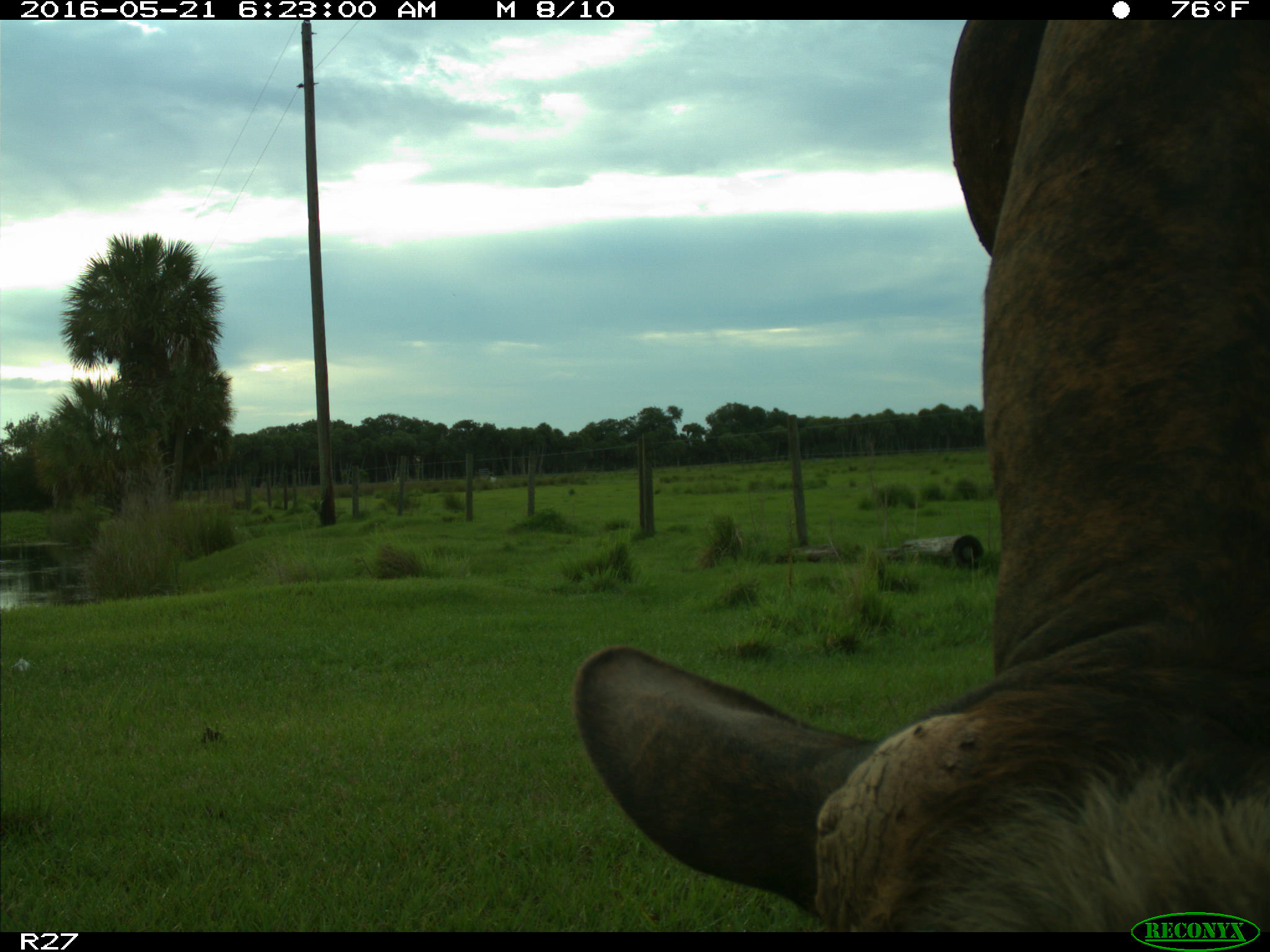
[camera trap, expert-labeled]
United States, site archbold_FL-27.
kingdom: Animalia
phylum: Chordata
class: Mammalia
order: Artiodactyla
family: Bovidae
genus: Bos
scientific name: Bos taurus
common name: domestic cow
Bos taurus (domestic cow).